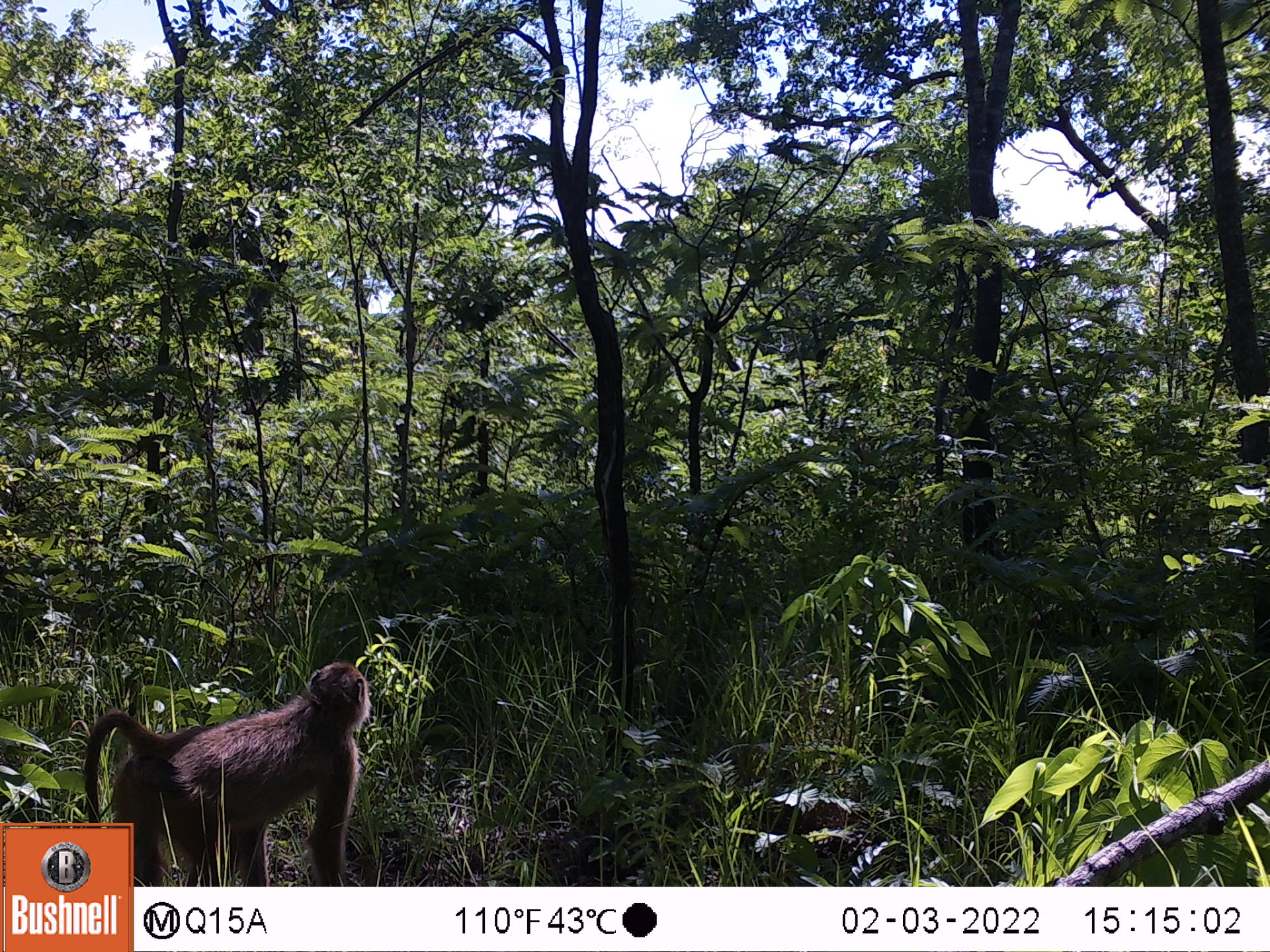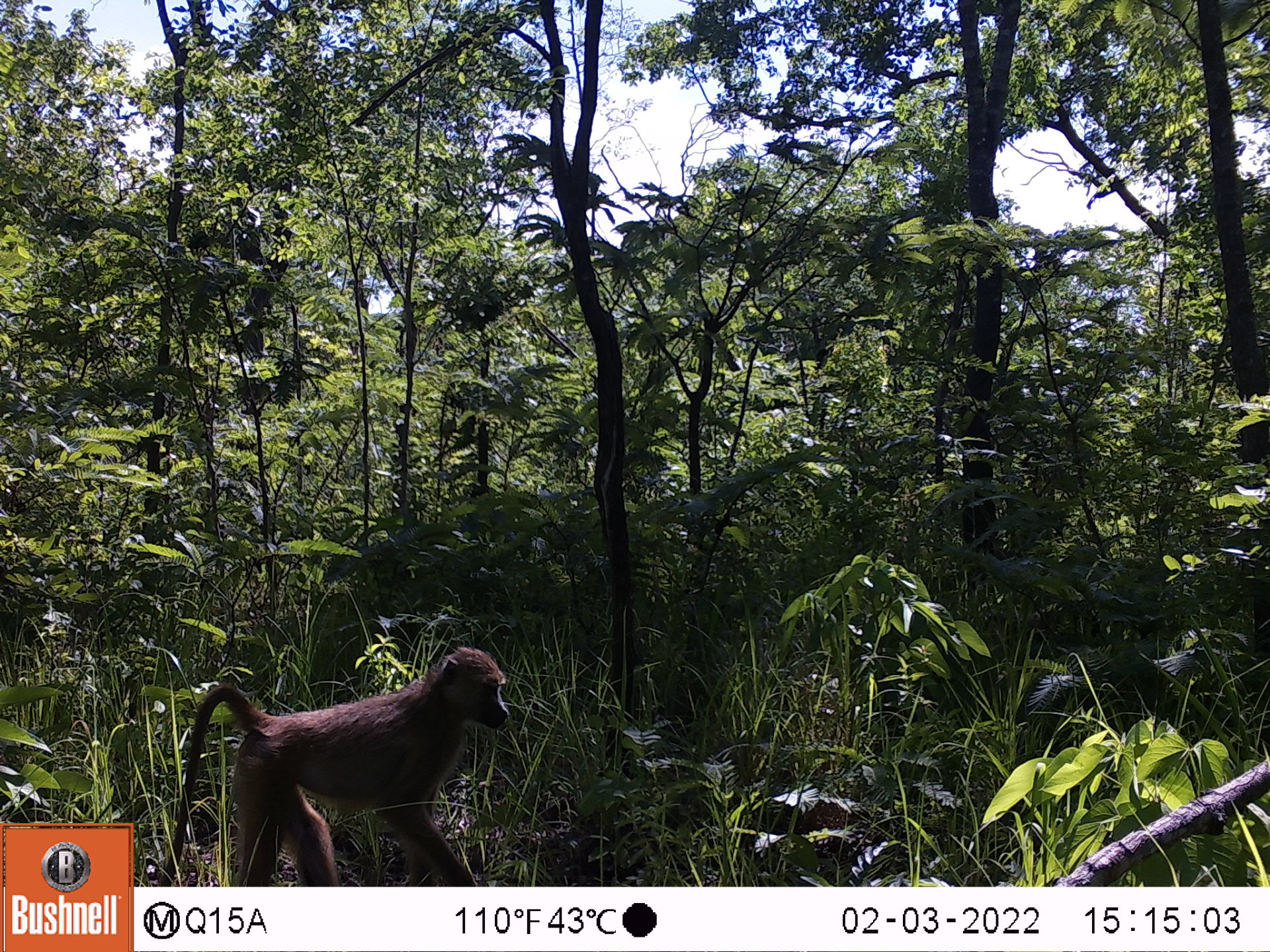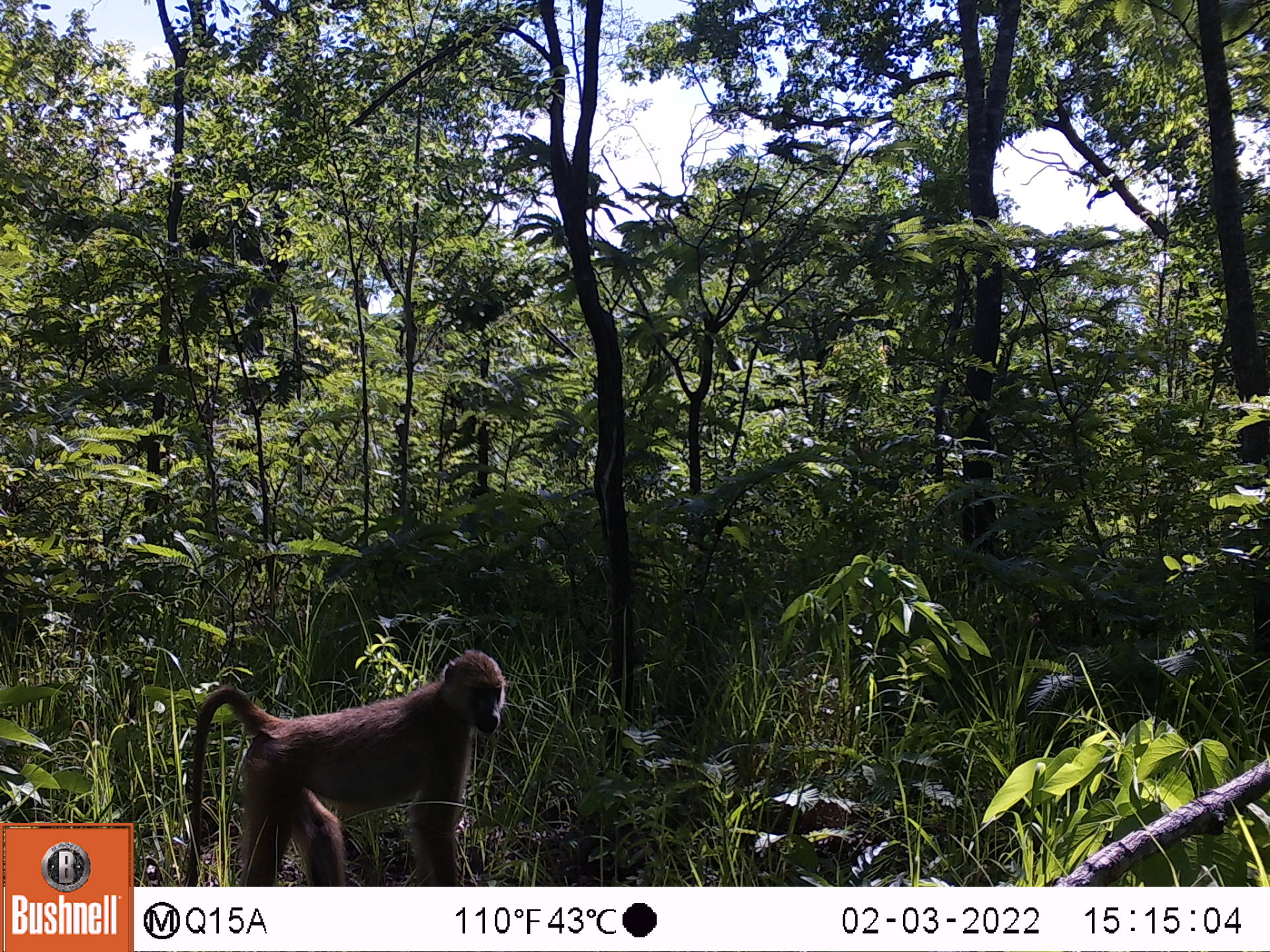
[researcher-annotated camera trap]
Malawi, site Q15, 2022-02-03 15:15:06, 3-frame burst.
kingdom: Animalia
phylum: Chordata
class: Mammalia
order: Primates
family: Cercopithecidae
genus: Papio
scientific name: Papio cynocephalus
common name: yellow baboon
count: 1